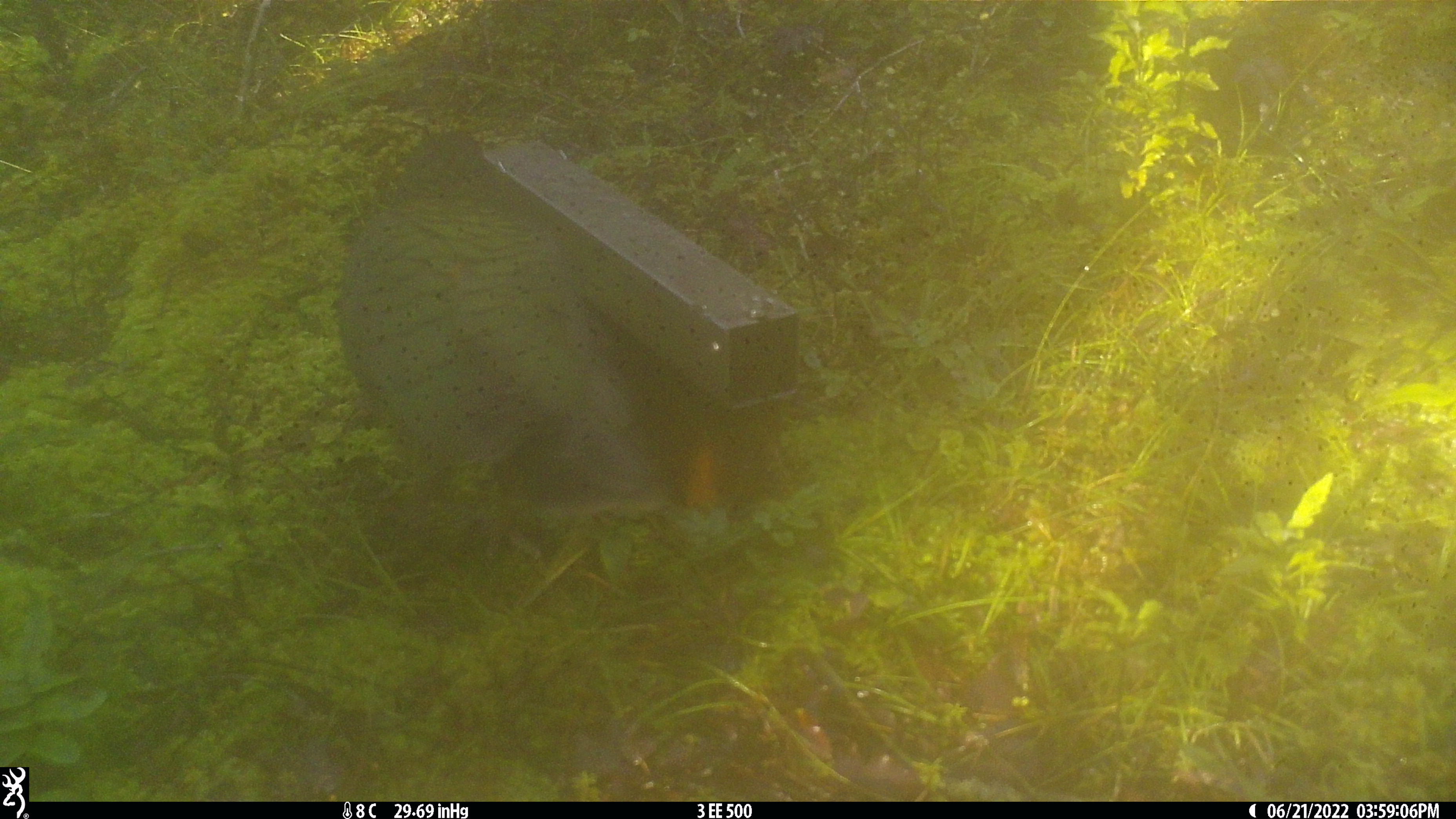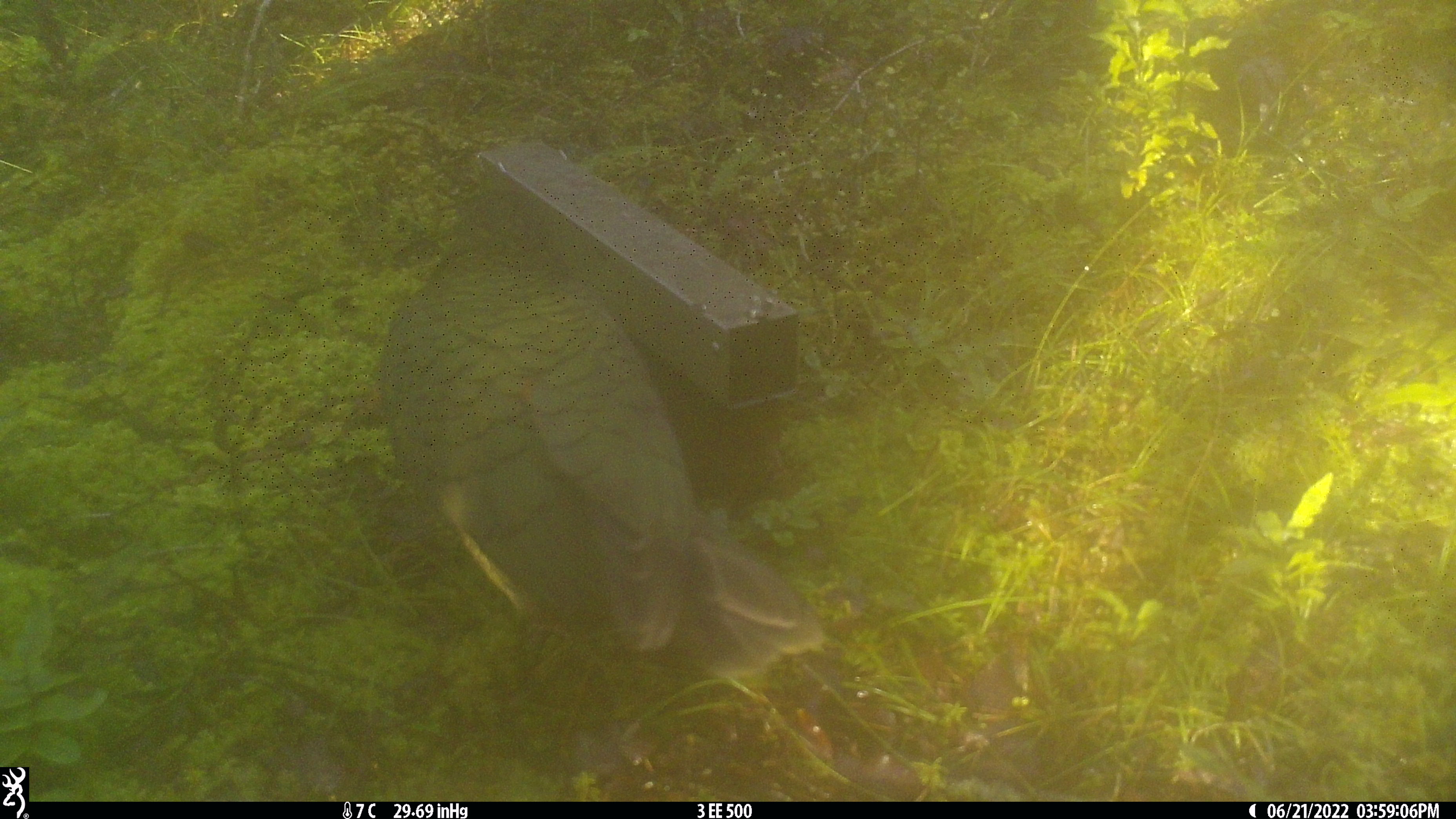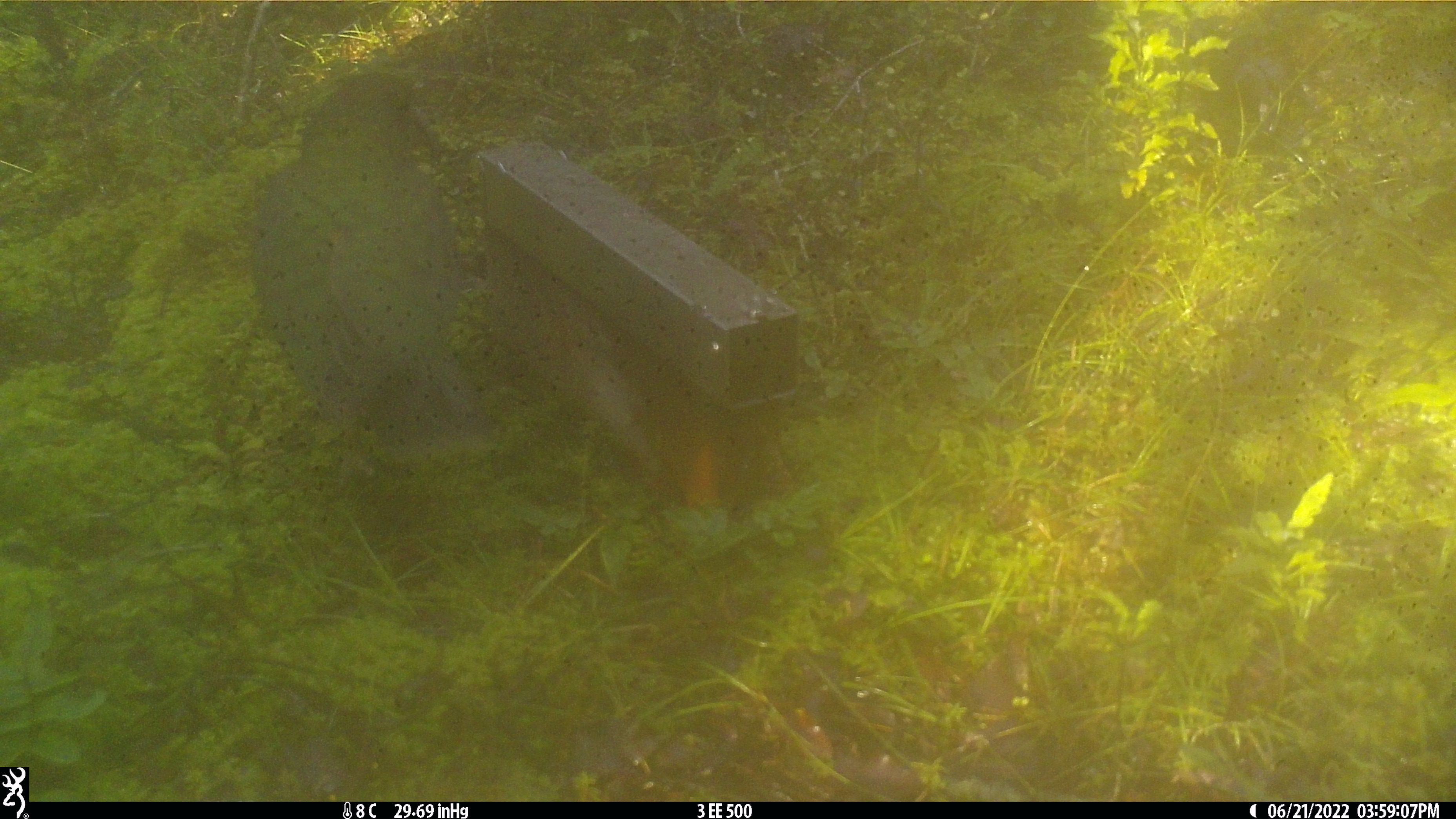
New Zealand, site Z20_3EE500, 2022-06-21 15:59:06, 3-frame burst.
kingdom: Animalia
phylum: Chordata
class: Aves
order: Psittaciformes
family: Strigopidae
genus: Nestor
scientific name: Nestor notabilis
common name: kea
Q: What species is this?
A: Kea (Nestor notabilis).